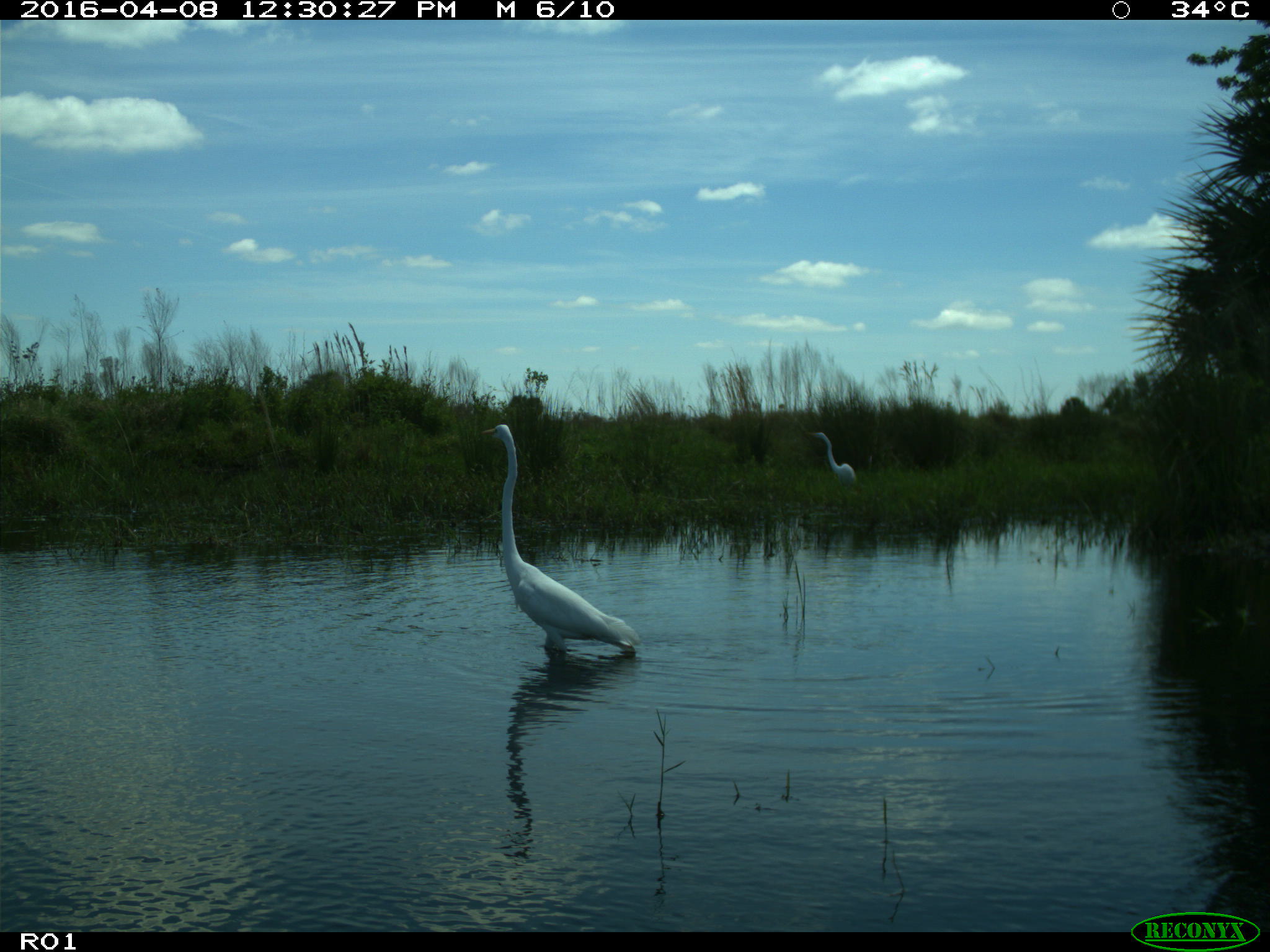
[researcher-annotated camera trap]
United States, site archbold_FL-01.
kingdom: Animalia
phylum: Chordata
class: Aves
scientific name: Aves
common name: birds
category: unidentified bird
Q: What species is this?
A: Unidentified bird (birds) (Aves).